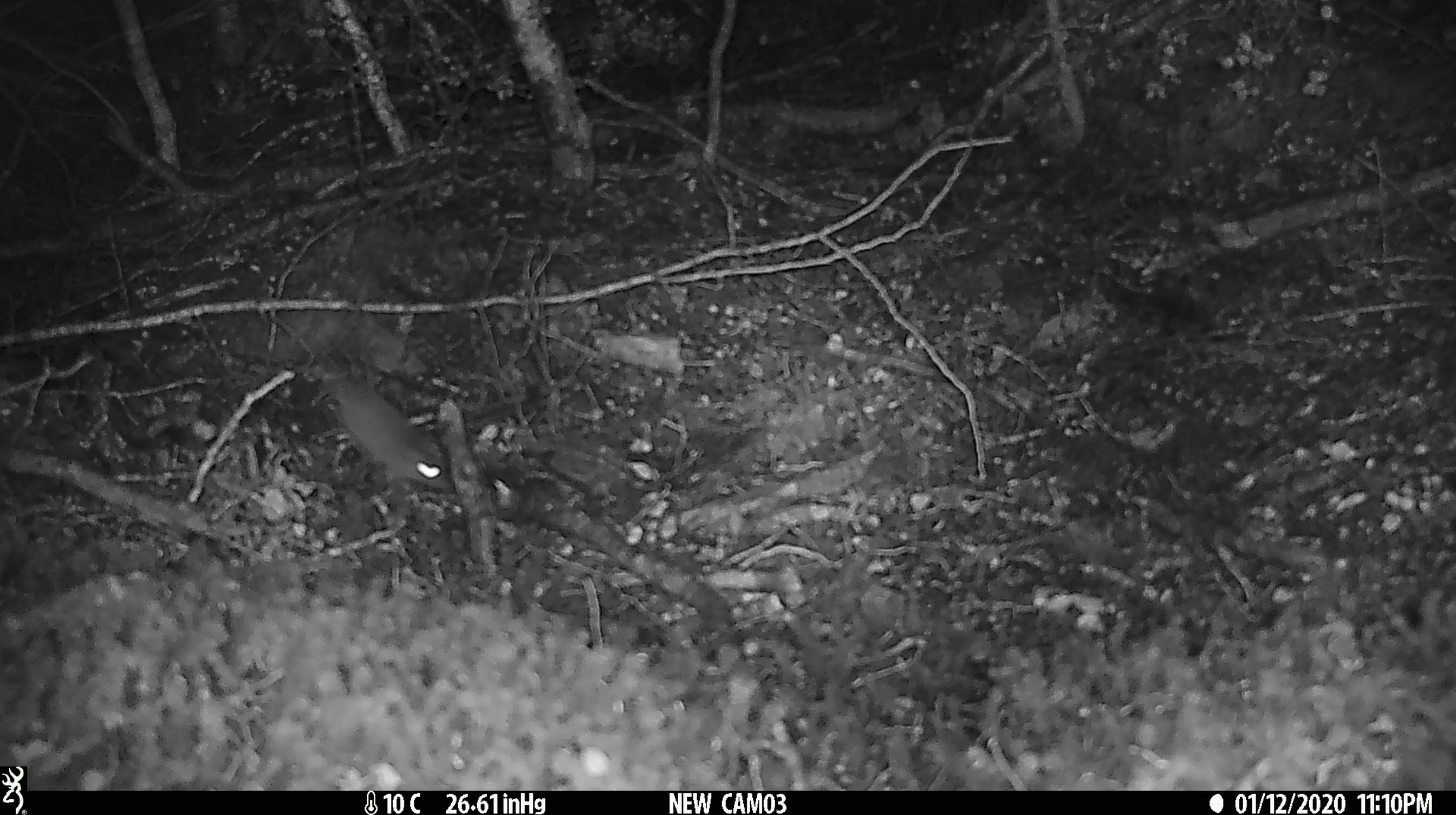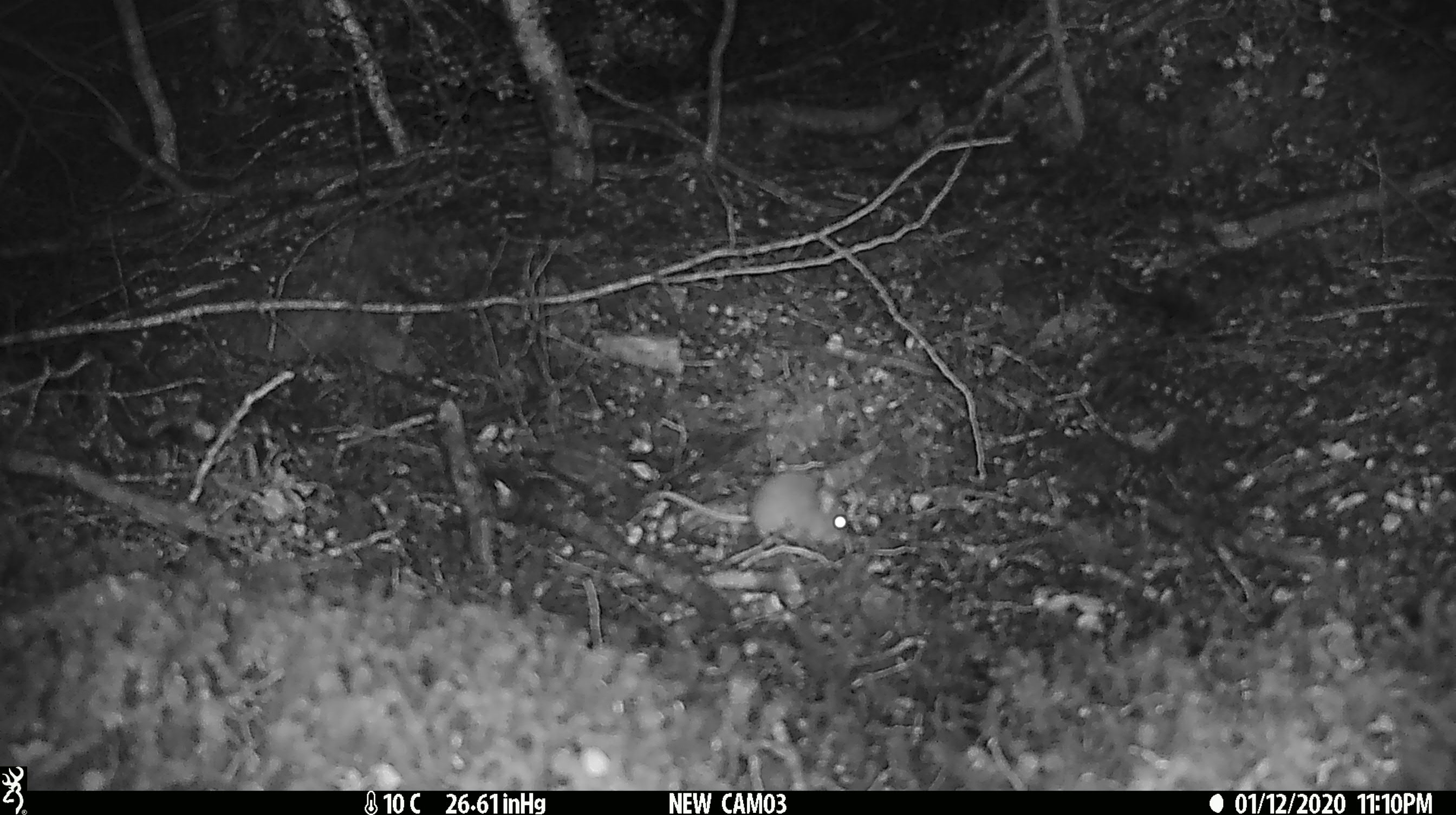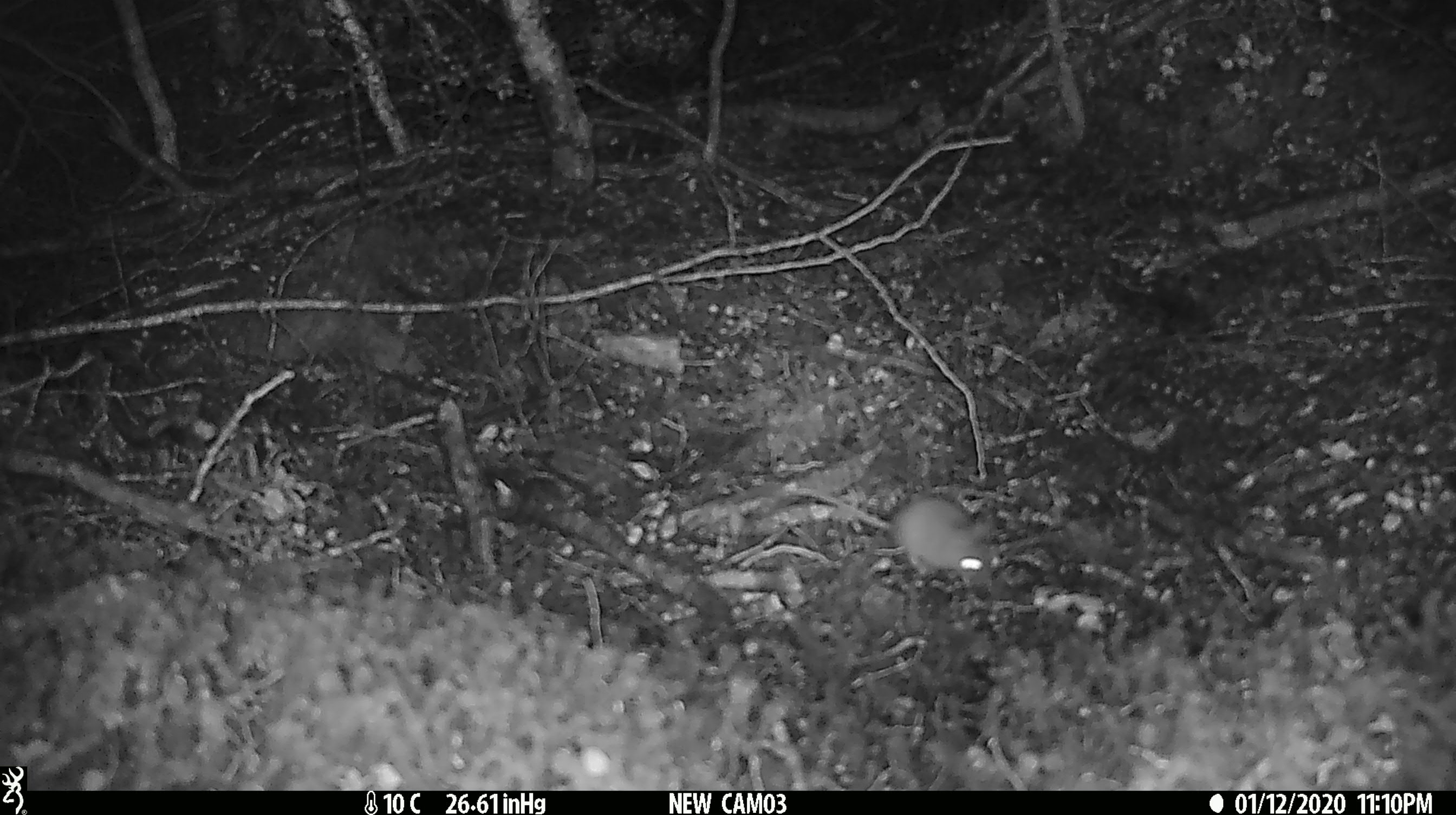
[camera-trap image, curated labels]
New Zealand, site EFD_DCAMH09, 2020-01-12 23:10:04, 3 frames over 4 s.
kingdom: Animalia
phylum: Chordata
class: Mammalia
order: Rodentia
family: Muridae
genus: Mus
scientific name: Mus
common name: mouse